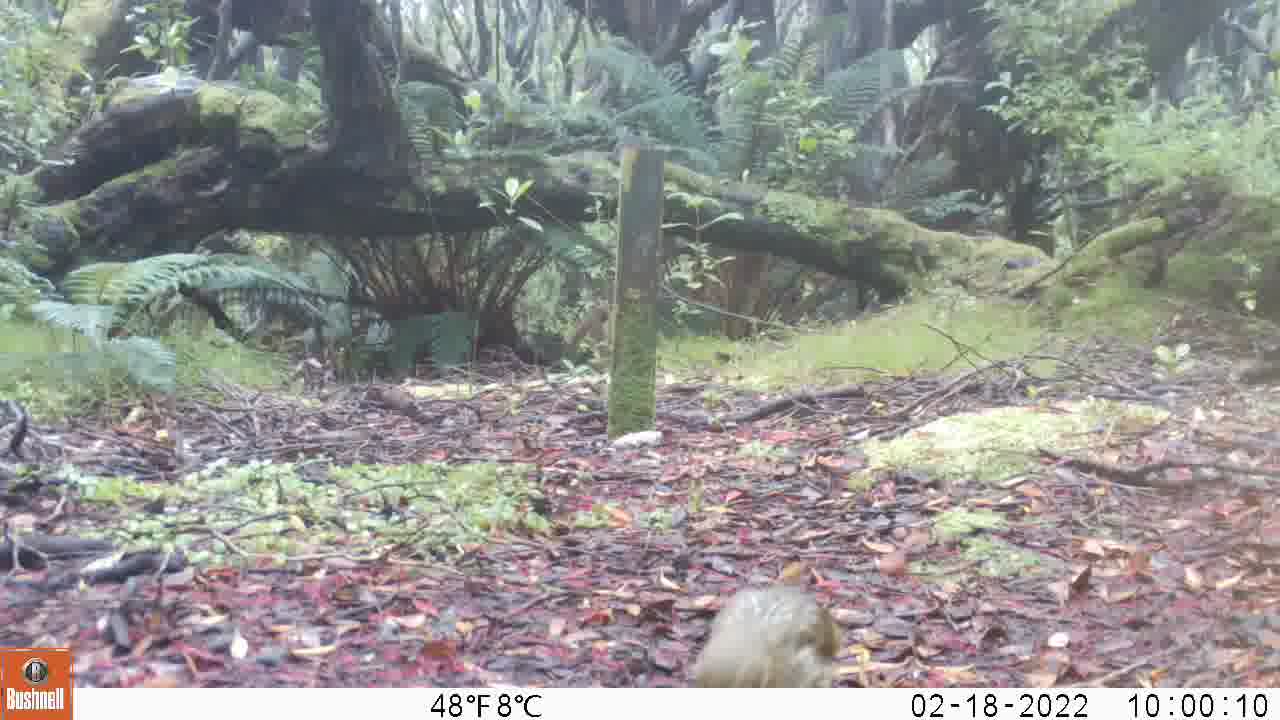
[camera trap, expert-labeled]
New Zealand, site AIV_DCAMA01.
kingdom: Animalia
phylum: Chordata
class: Aves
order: Passeriformes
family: Turdidae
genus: Turdus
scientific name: Turdus philomelos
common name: song thrush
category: thrush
Thrush (song thrush) (Turdus philomelos).